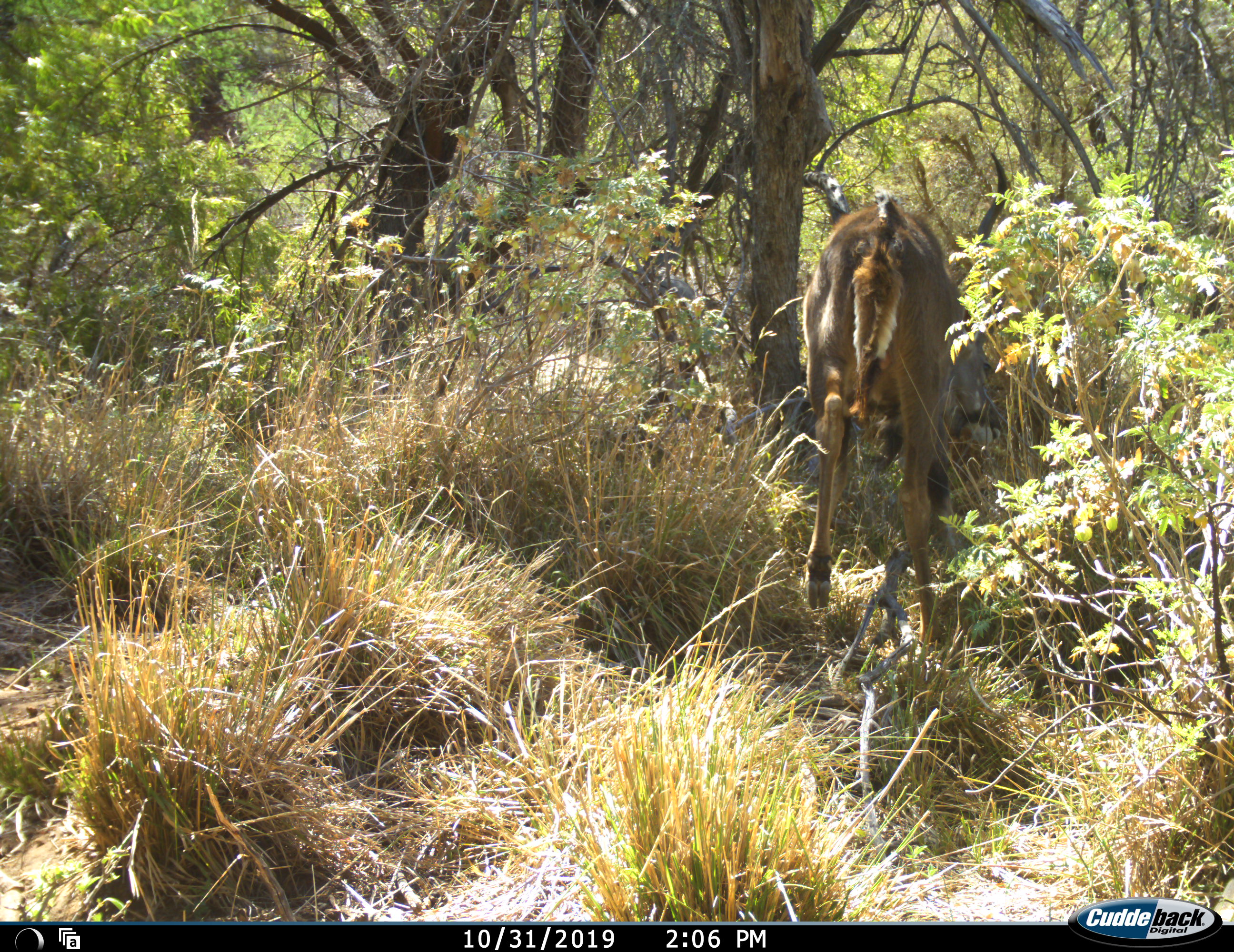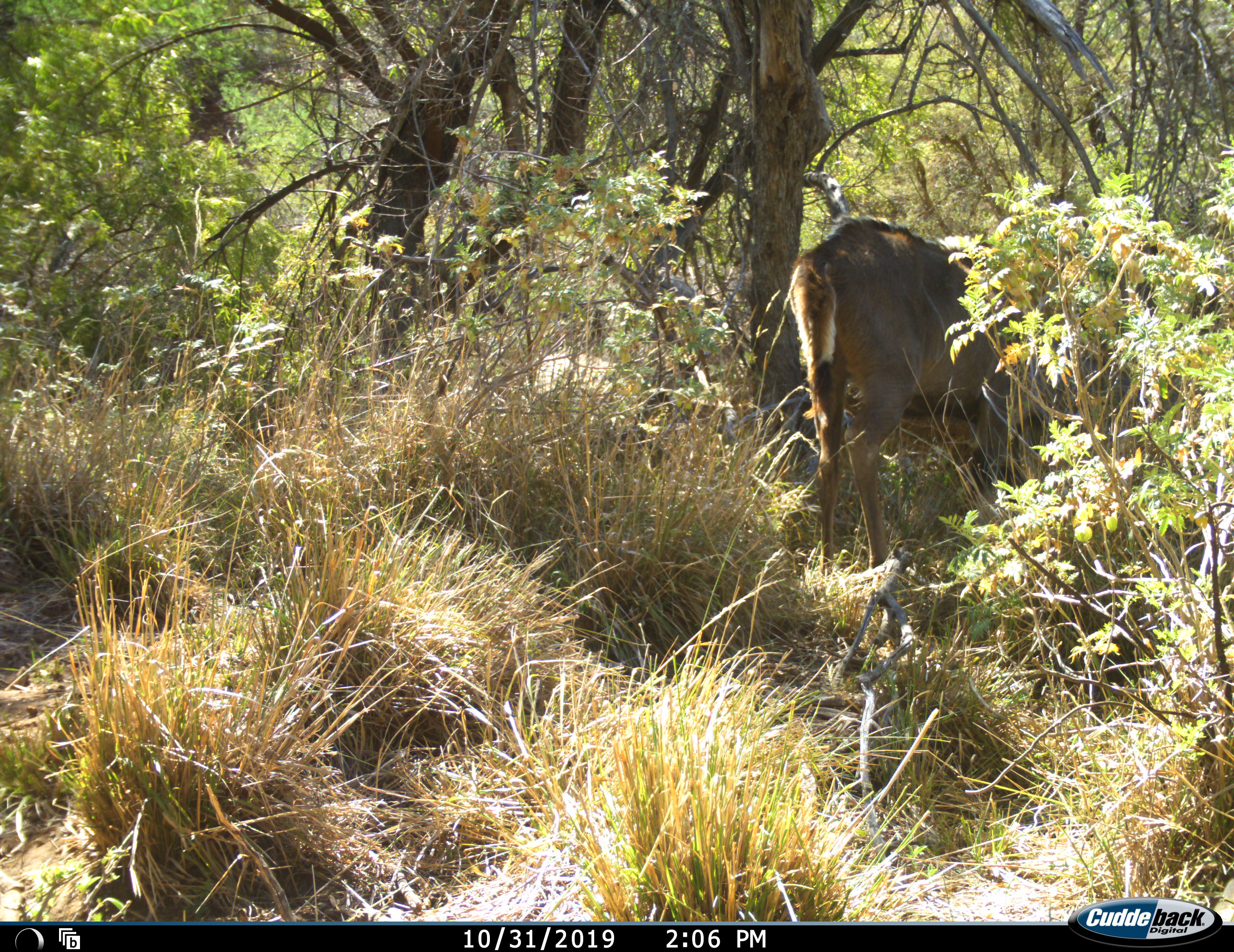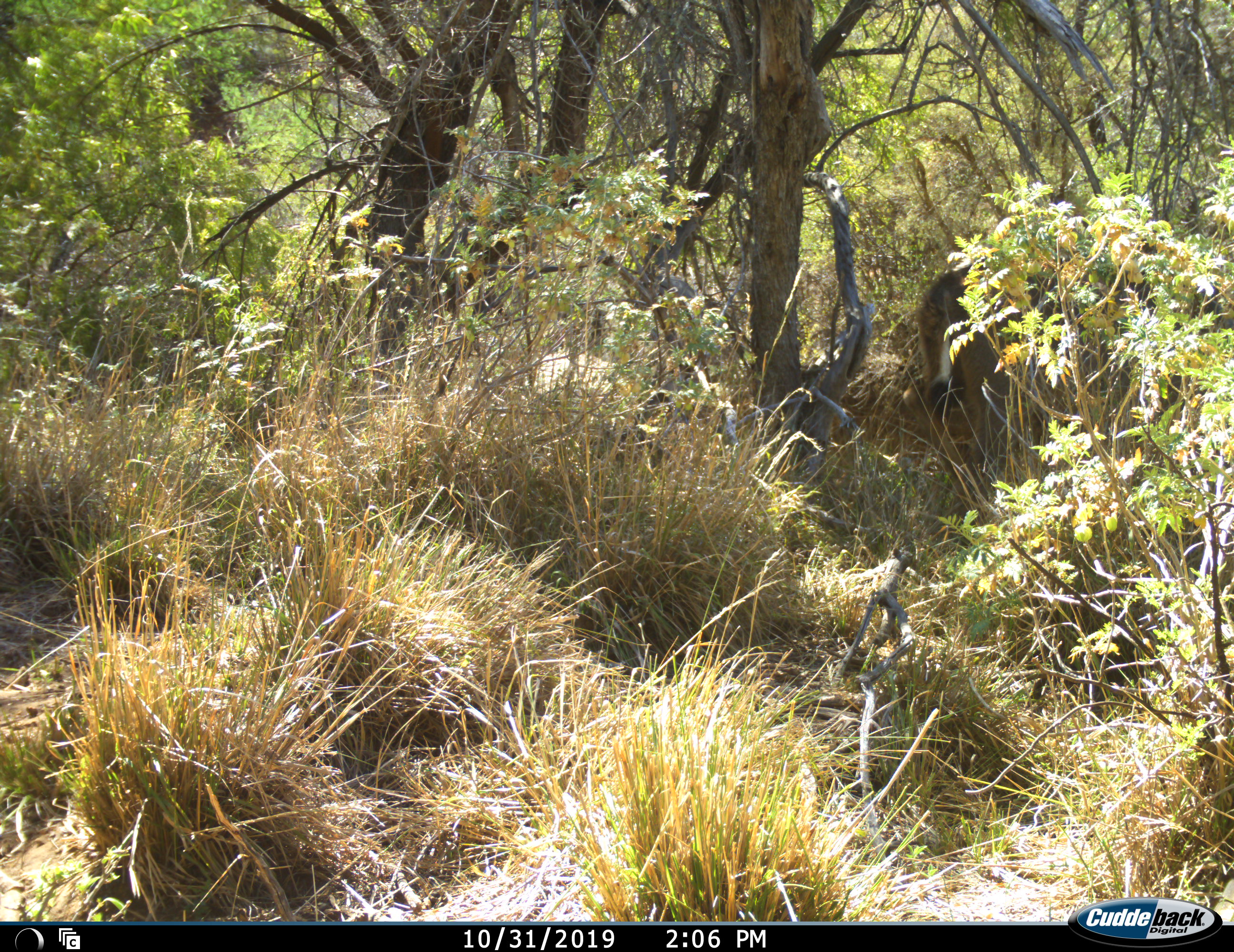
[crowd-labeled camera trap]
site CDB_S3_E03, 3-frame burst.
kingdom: Animalia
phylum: Chordata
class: Mammalia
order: Artiodactyla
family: Bovidae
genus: Tragelaphus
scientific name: Tragelaphus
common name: kudu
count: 1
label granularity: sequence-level